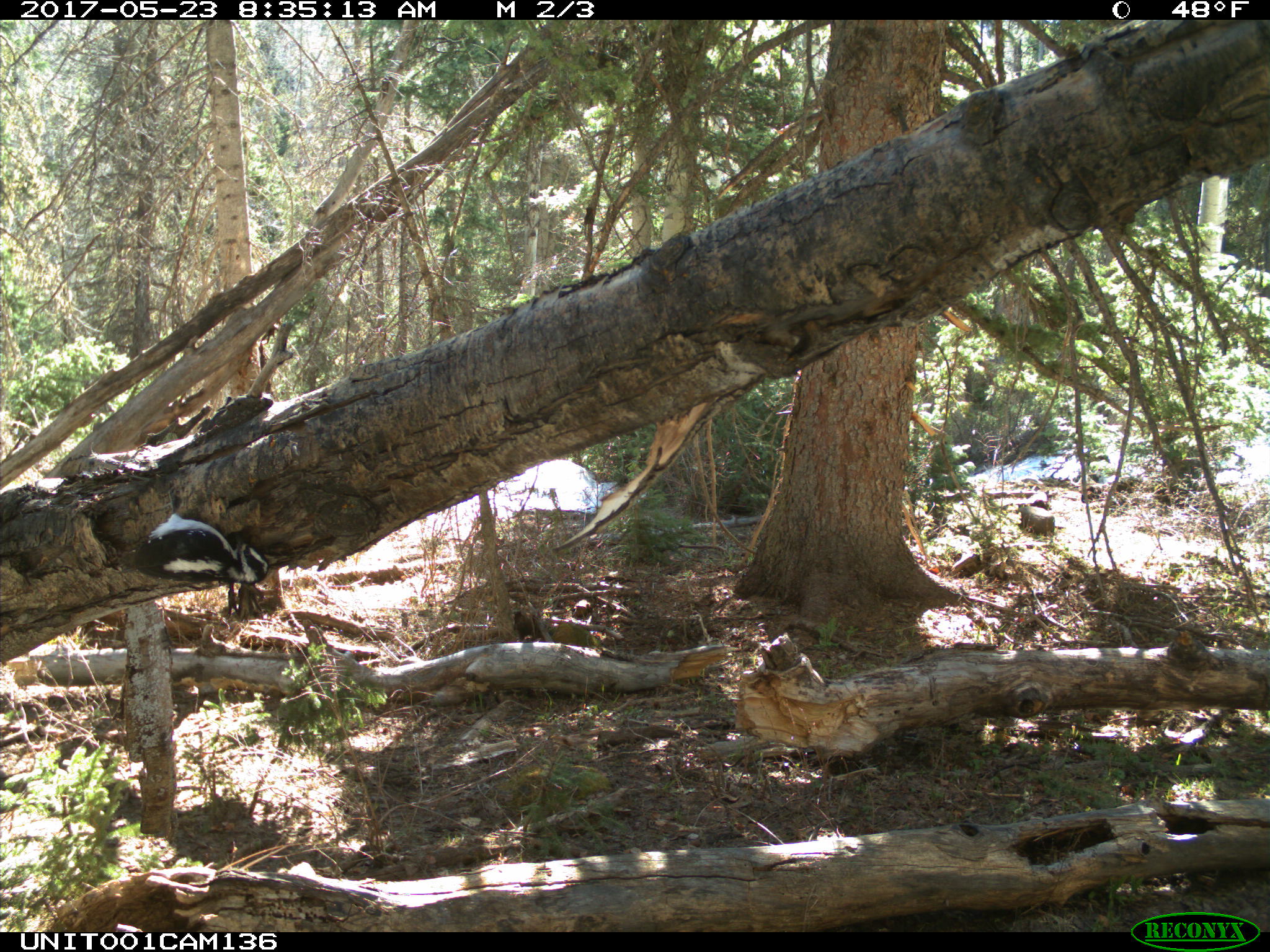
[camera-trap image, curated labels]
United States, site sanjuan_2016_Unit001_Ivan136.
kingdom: Animalia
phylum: Chordata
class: Aves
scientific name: Aves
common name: birds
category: unidentified bird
Unidentified bird (birds) (Aves).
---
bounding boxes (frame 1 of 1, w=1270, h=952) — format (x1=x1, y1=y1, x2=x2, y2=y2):
animal: (x1=113, y1=490, x2=270, y2=586)